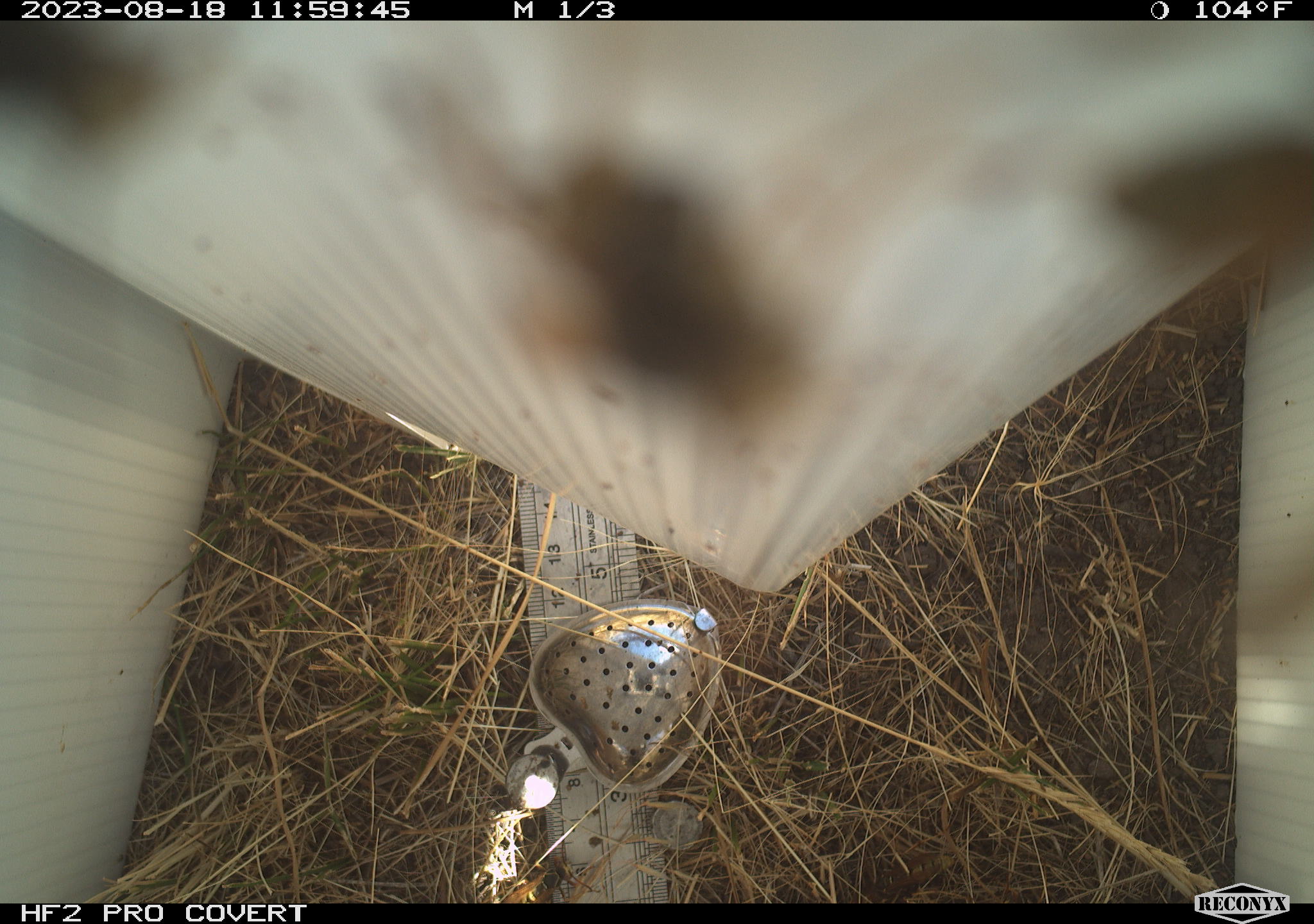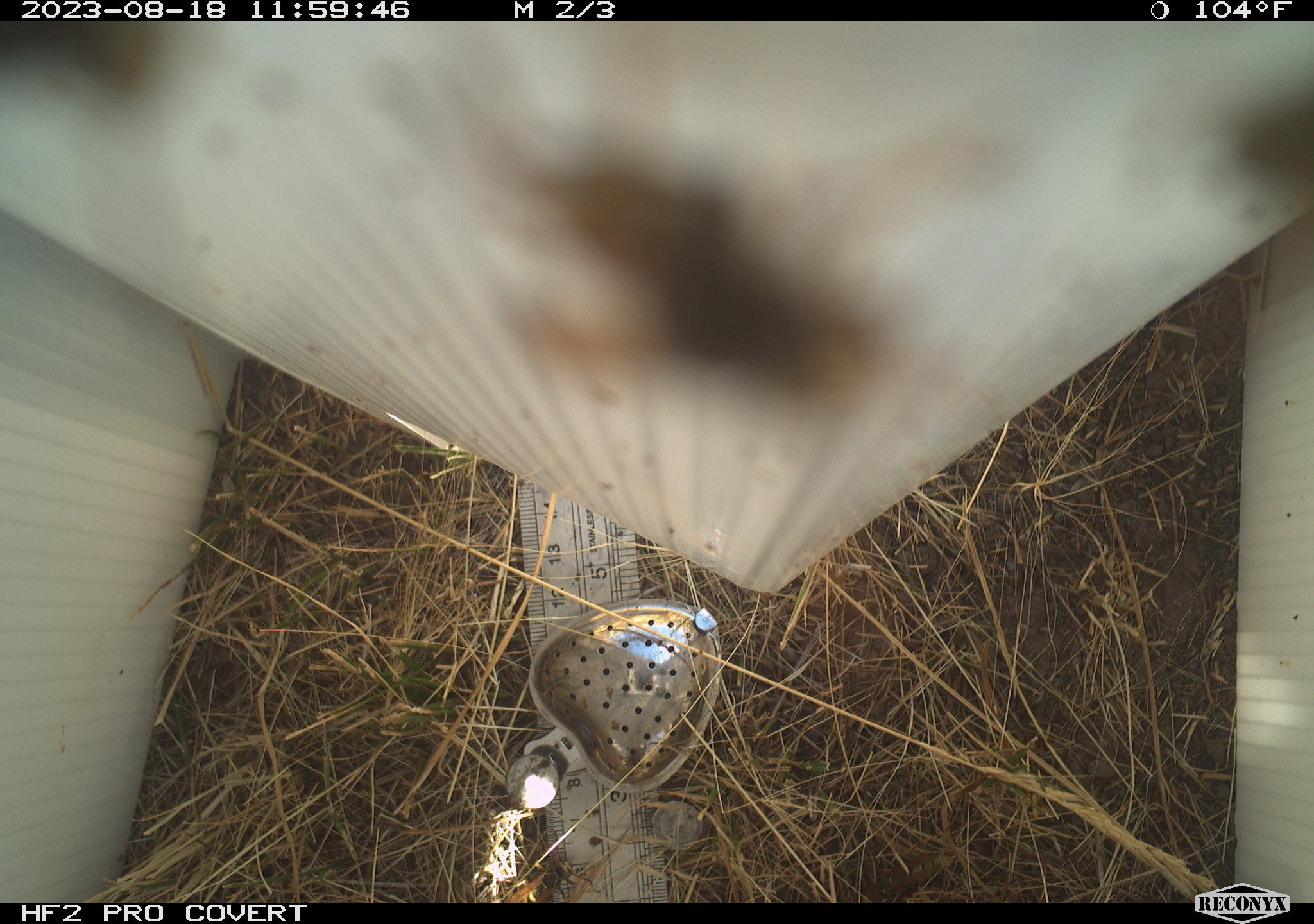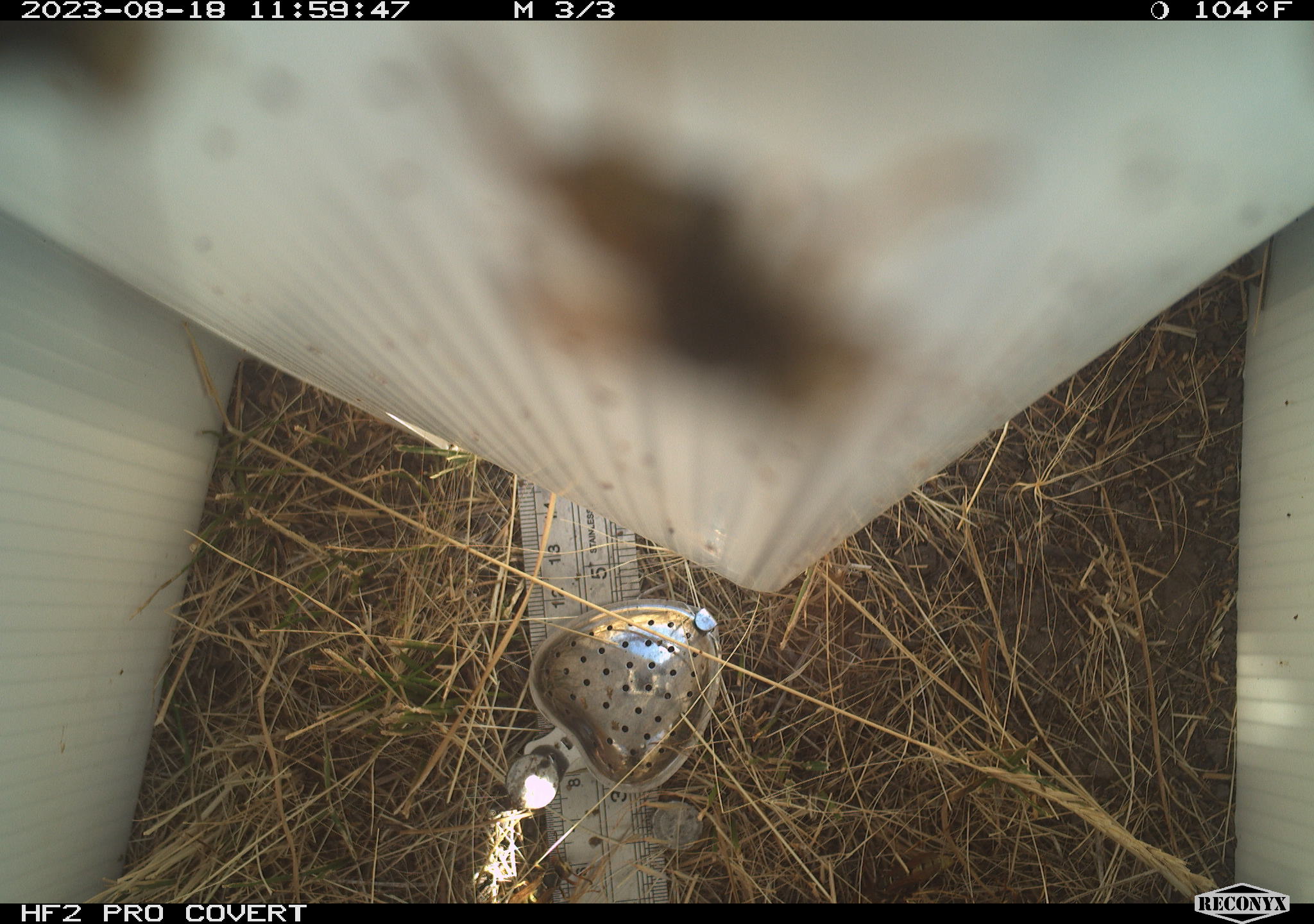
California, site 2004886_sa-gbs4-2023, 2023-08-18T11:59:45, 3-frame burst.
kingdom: Animalia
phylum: Arthropoda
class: Insecta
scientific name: Insecta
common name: insect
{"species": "insect (Insecta)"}